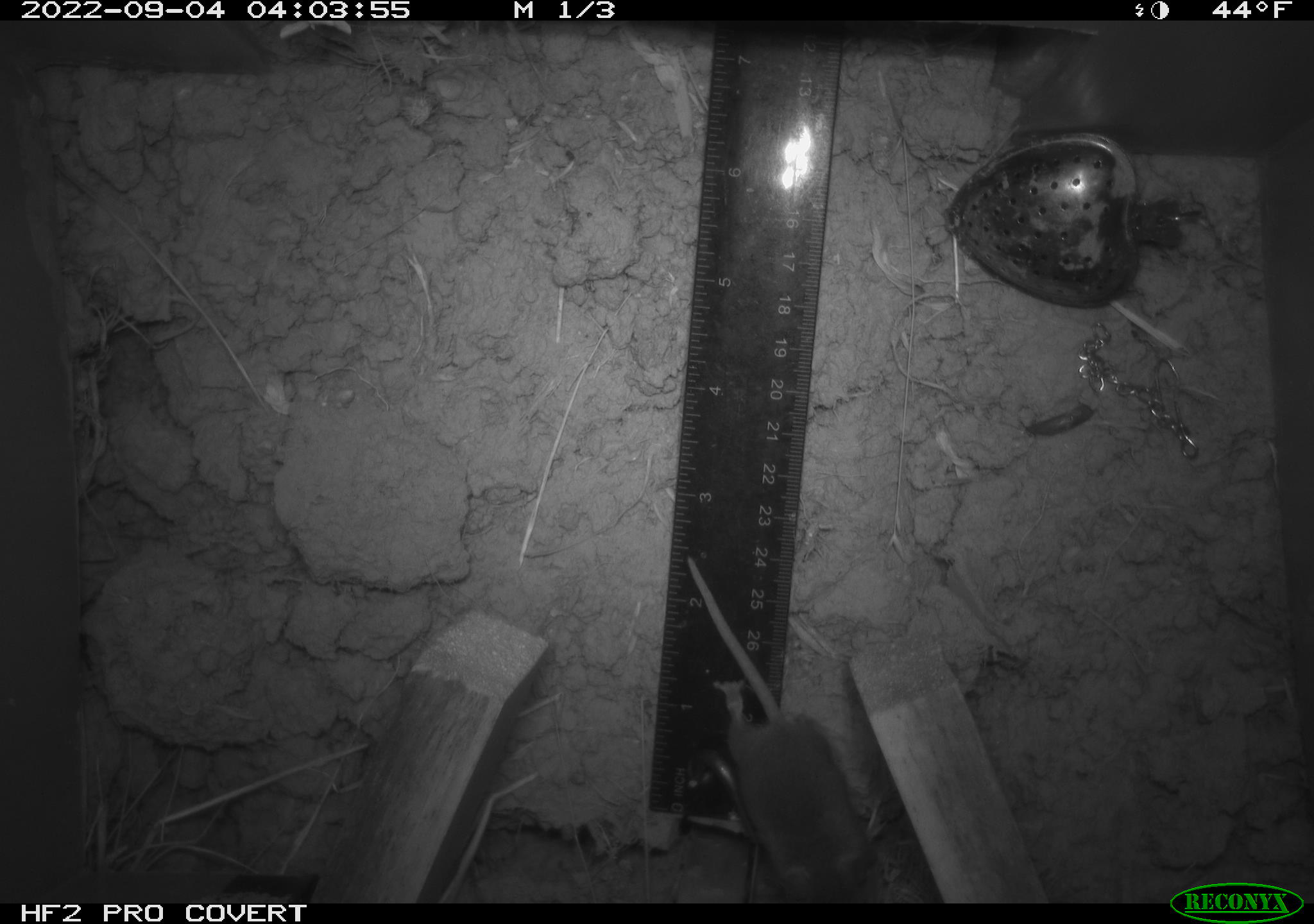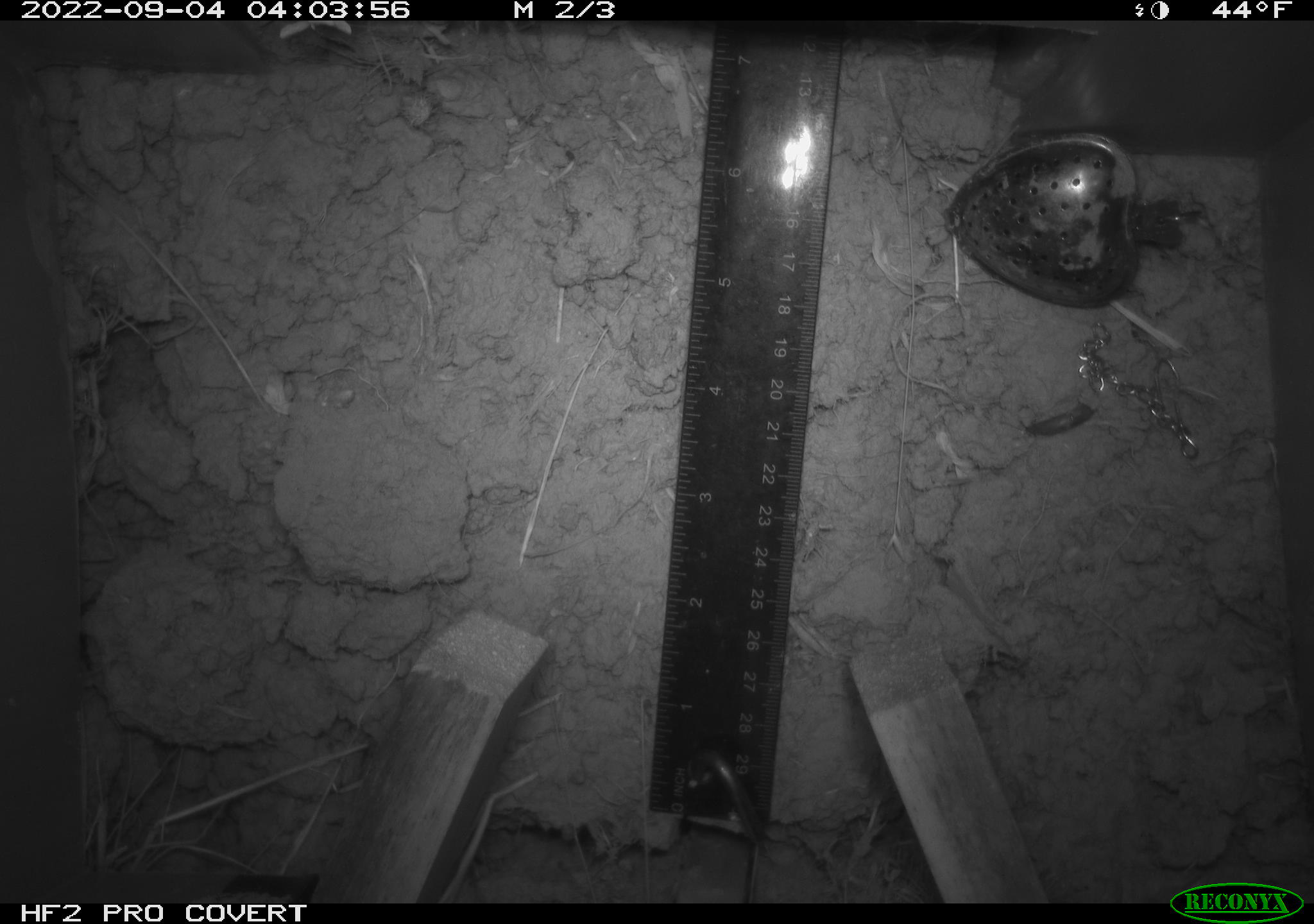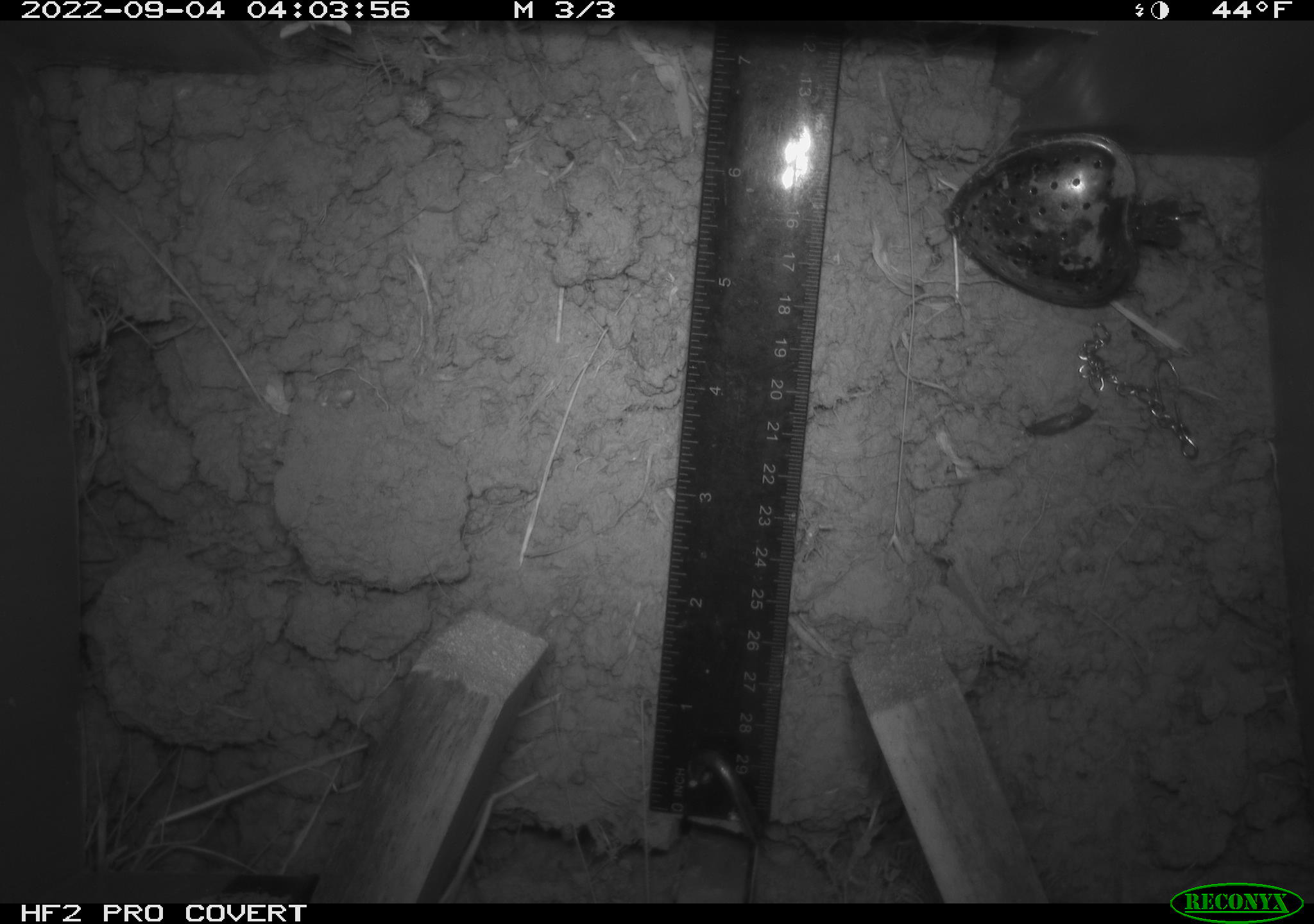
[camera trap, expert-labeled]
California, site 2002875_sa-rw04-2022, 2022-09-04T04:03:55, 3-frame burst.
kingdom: Animalia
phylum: Chordata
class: Mammalia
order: Rodentia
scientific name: Rodentia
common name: mouse species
Mouse species (Rodentia).